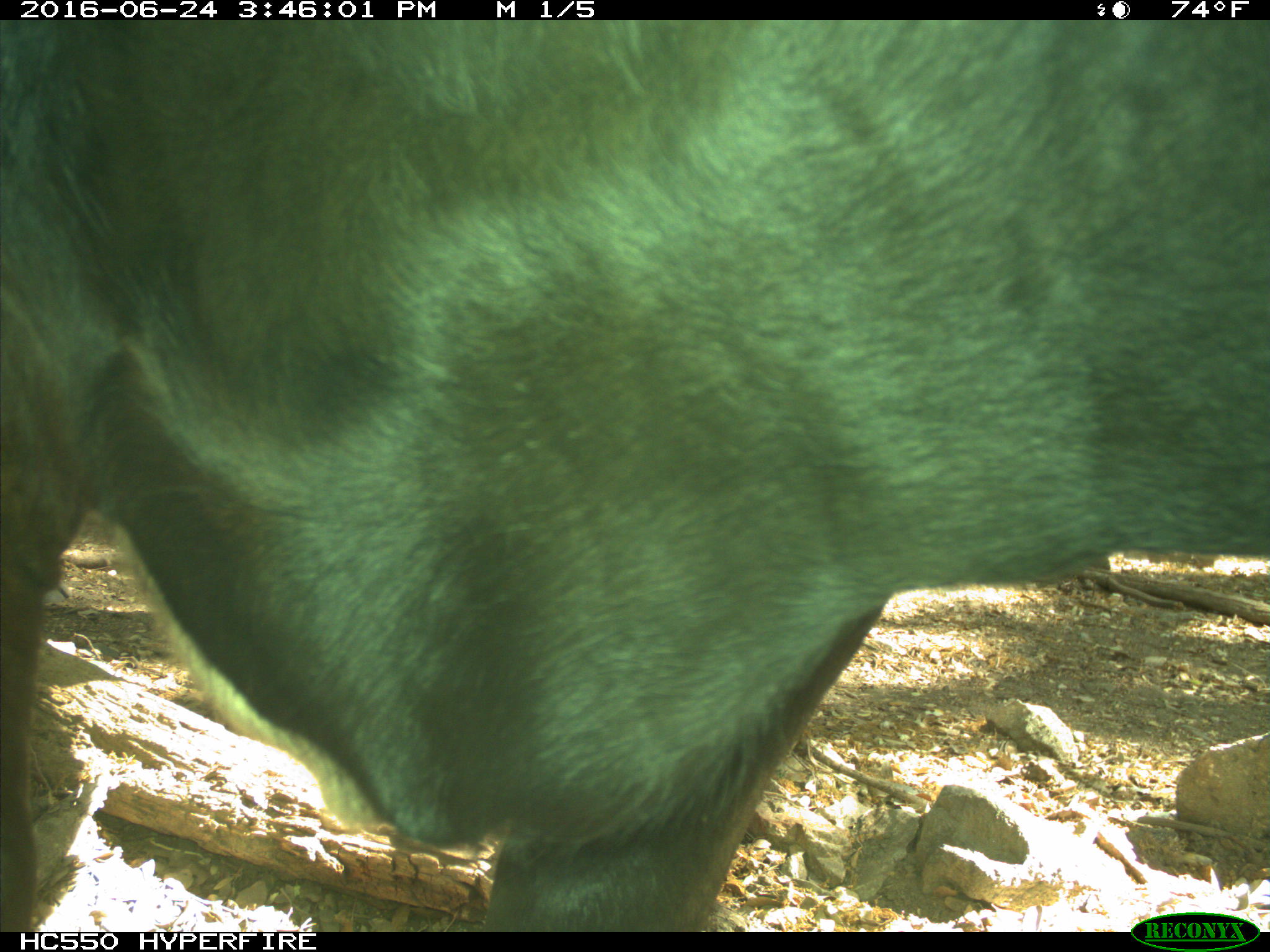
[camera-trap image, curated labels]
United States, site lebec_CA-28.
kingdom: Animalia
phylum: Chordata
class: Mammalia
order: Artiodactyla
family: Bovidae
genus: Bos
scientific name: Bos taurus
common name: domestic cow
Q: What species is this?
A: Bos taurus (domestic cow).